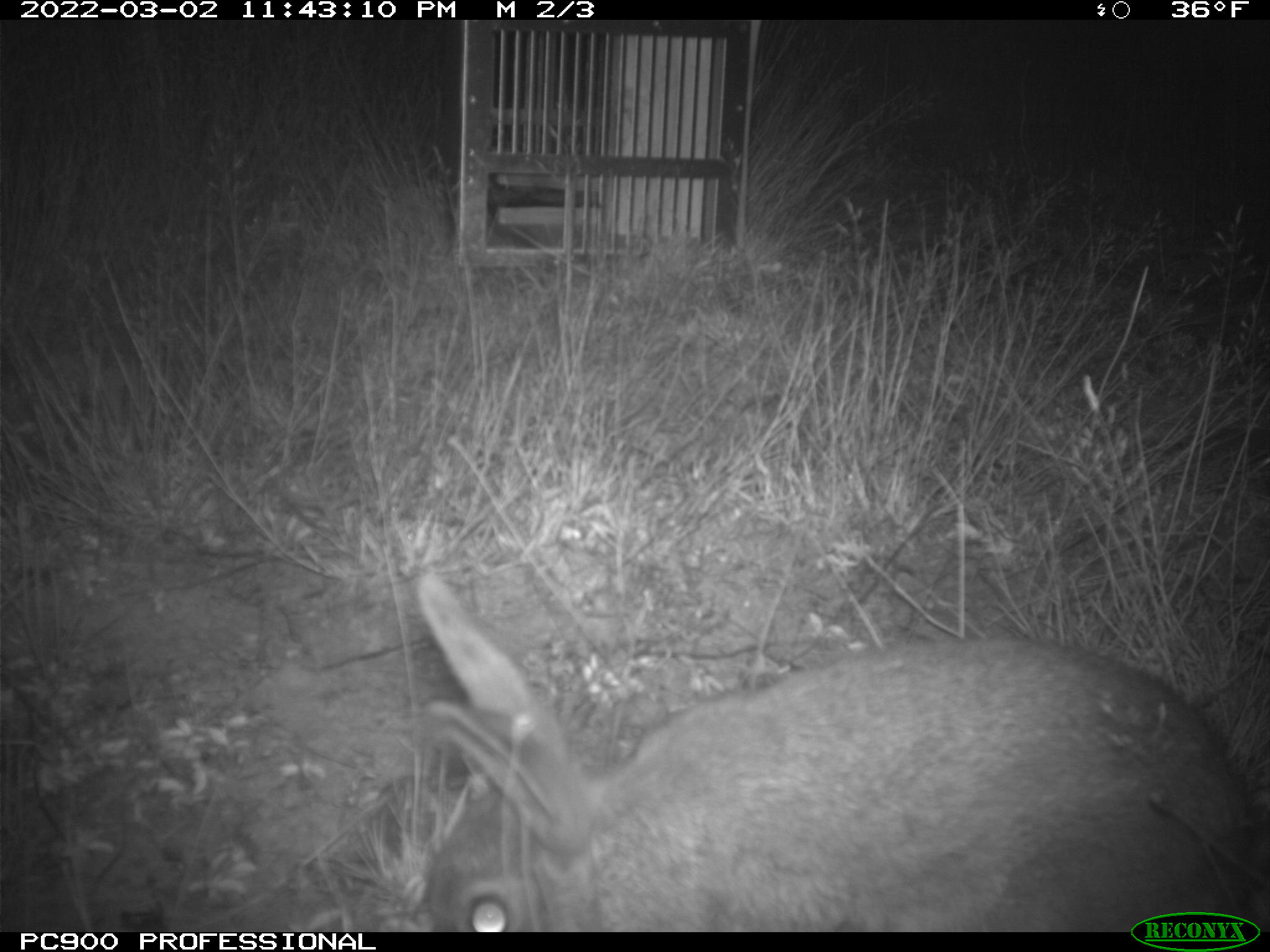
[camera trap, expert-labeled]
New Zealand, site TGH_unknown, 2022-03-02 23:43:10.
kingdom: Animalia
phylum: Chordata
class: Mammalia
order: Lagomorpha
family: Leporidae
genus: Oryctolagus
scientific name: Oryctolagus cuniculus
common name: european rabbit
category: rabbit